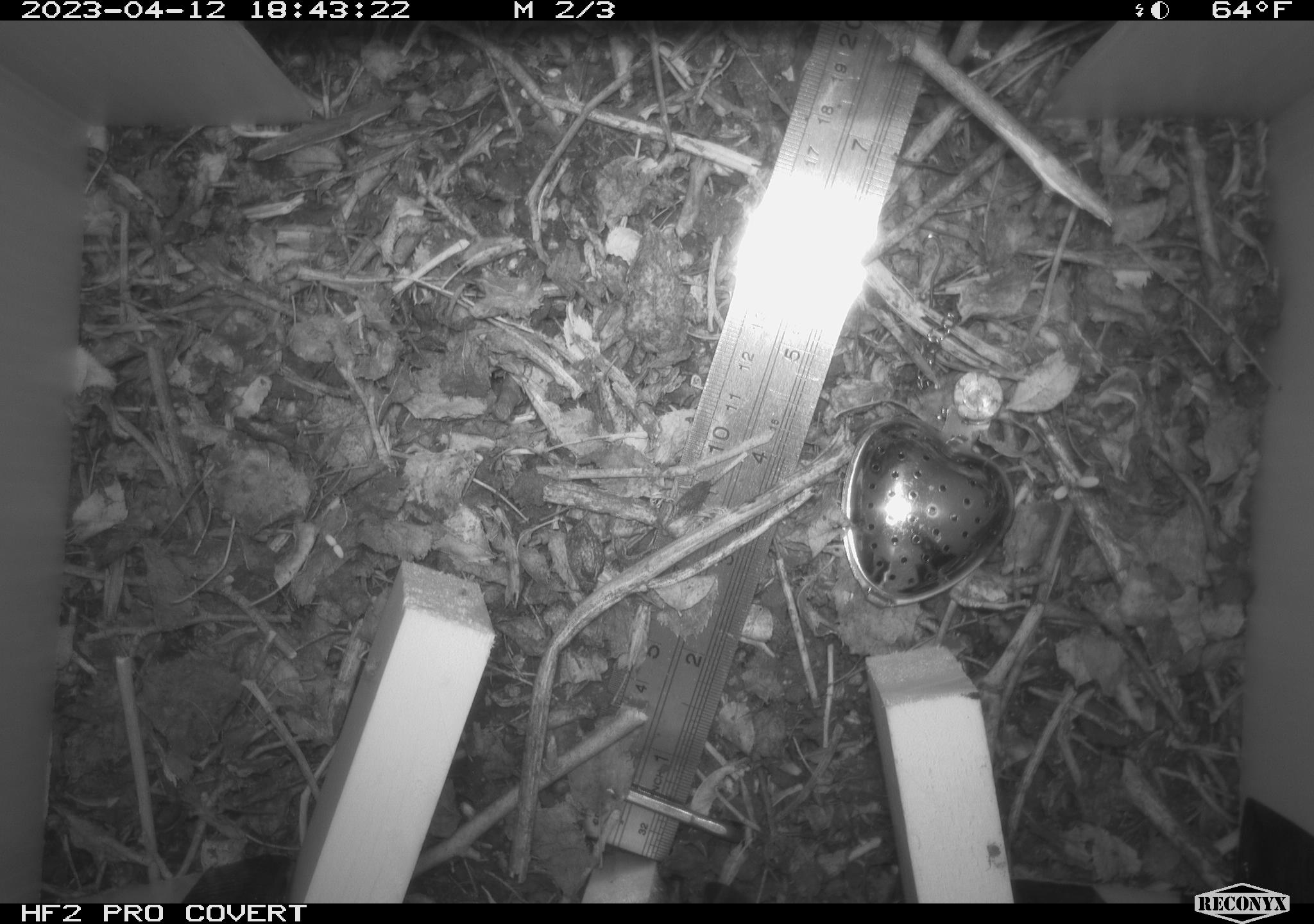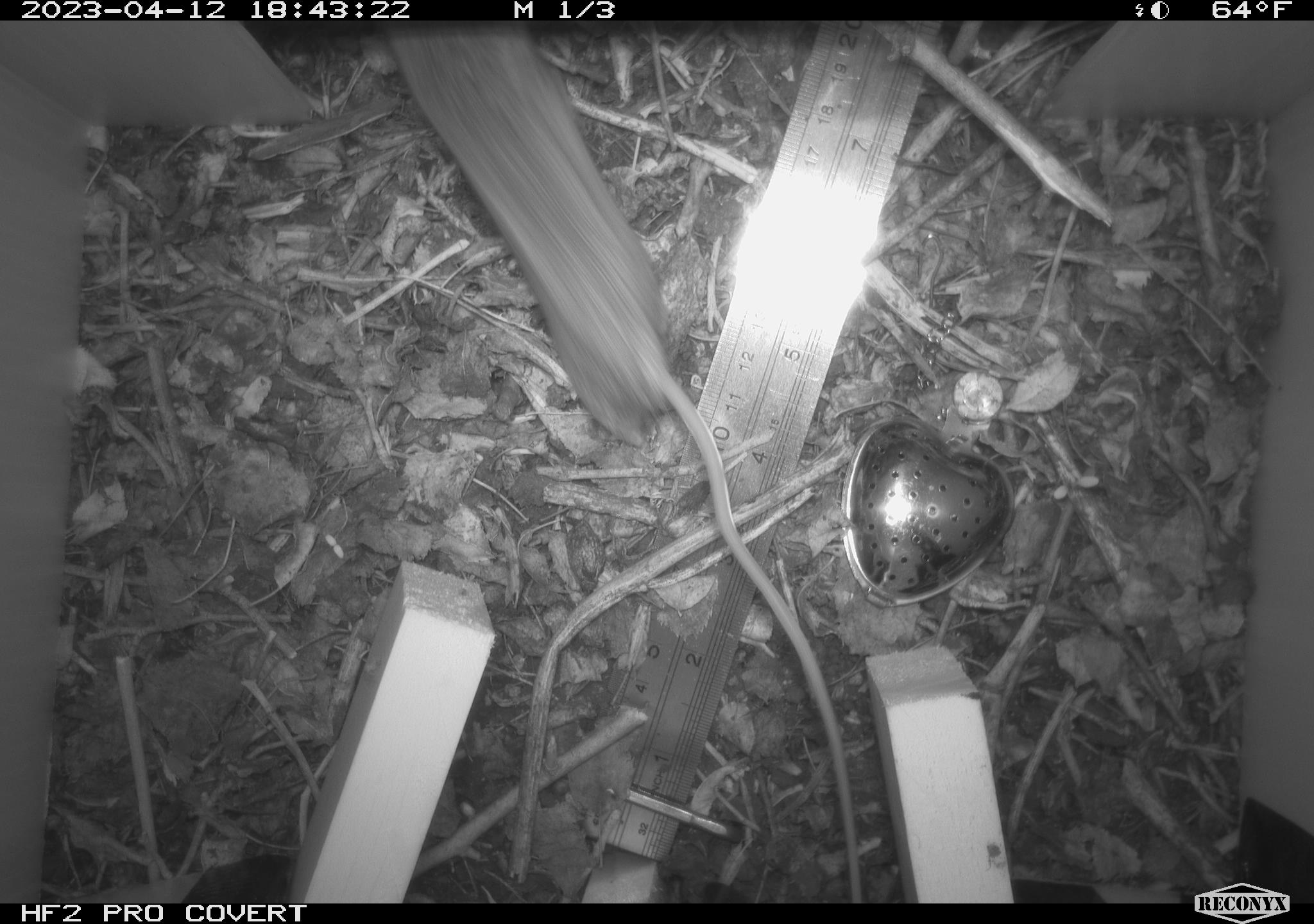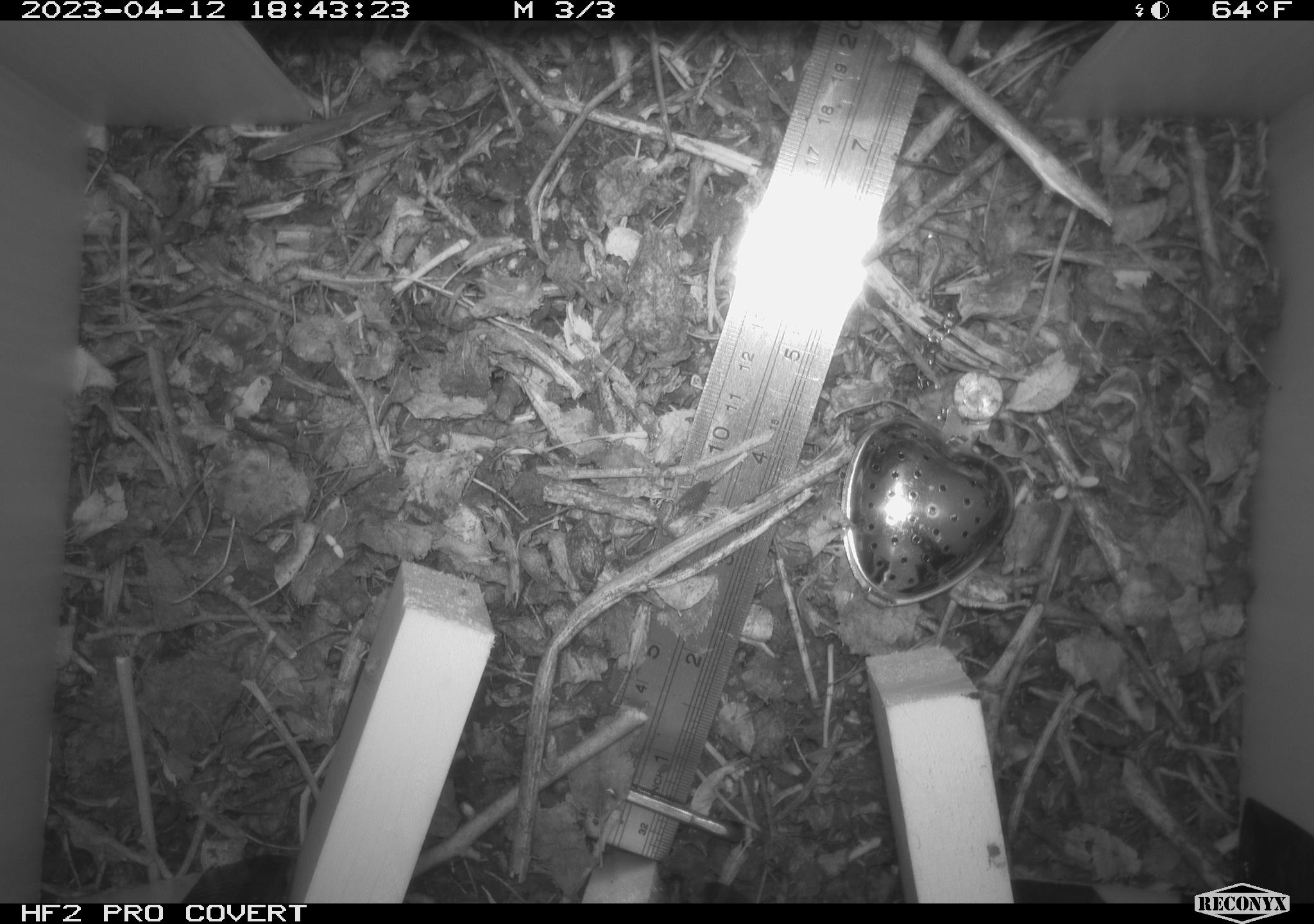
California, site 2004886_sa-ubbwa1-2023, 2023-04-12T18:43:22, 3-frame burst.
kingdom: Animalia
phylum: Chordata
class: Mammalia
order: Rodentia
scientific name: Rodentia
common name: mouse species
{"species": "mouse species (Rodentia)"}